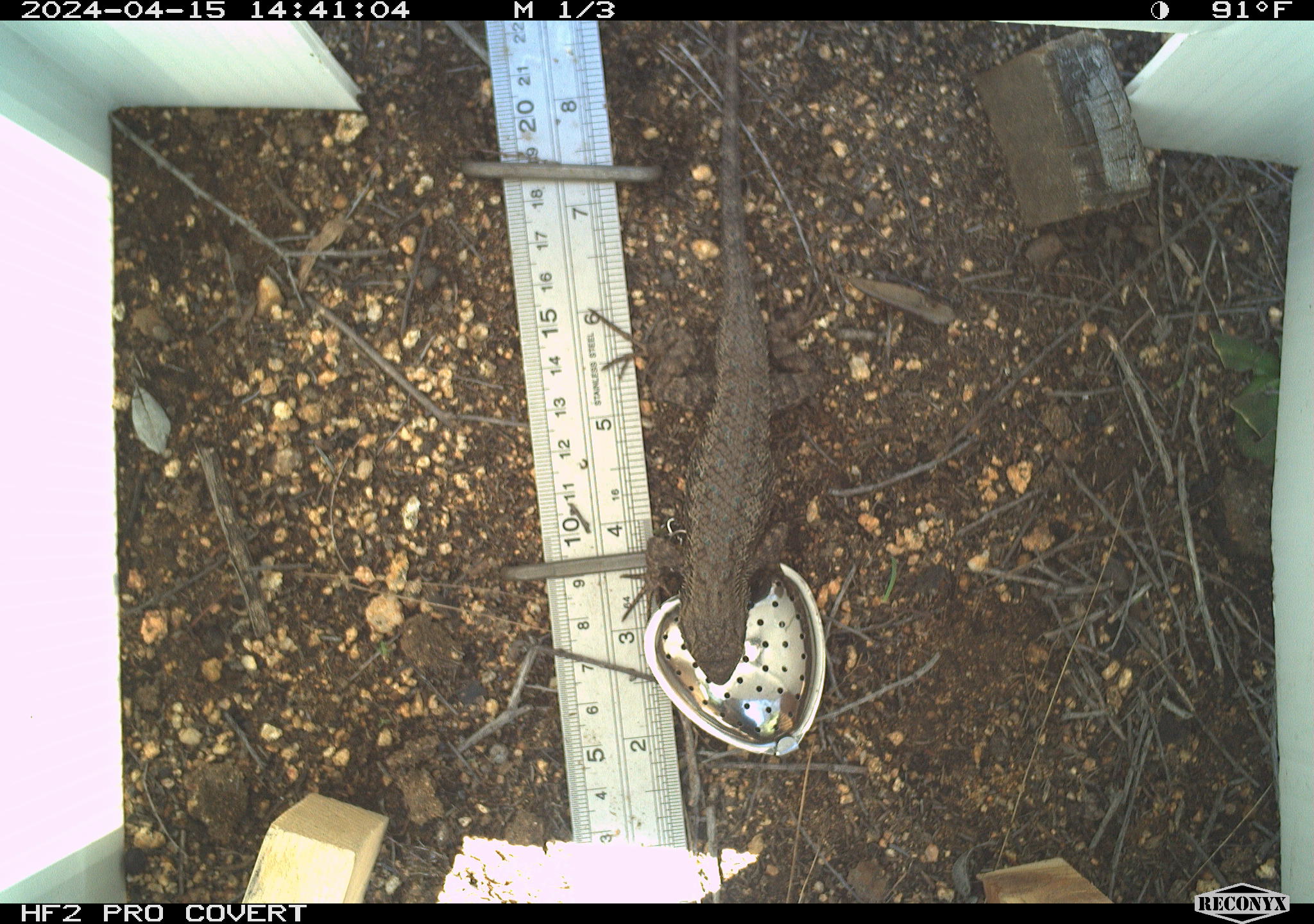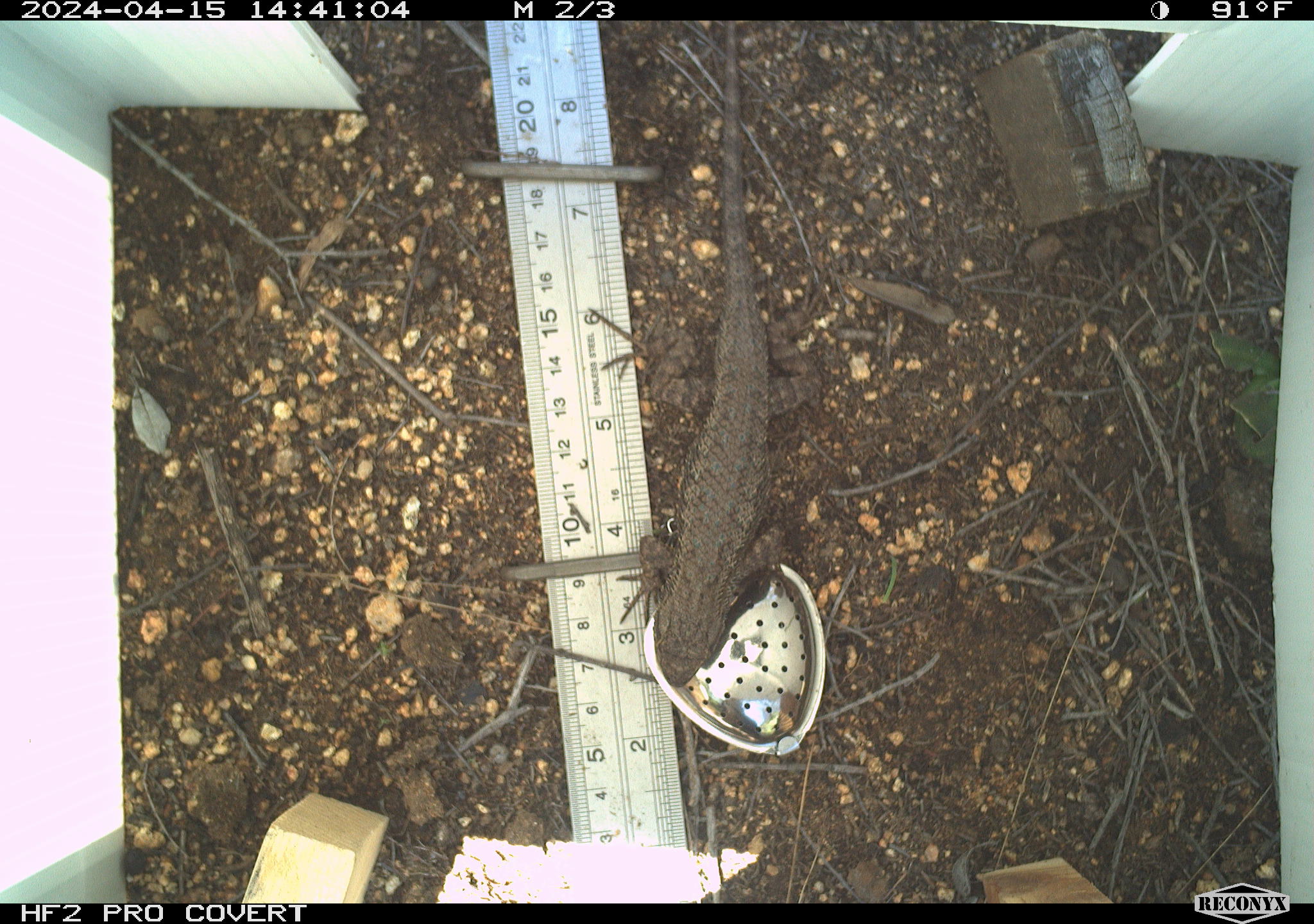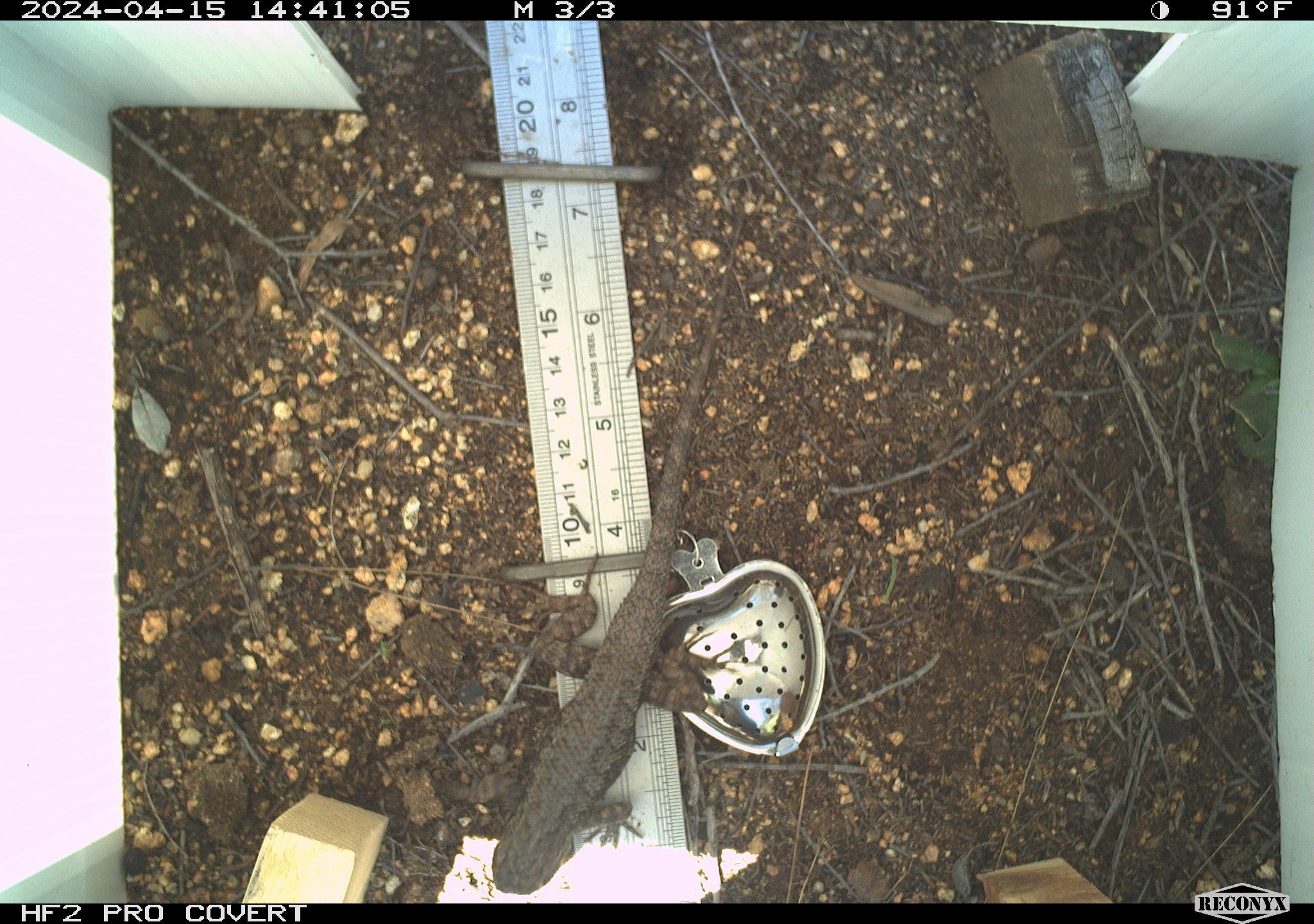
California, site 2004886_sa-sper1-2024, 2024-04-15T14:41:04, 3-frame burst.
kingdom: Animalia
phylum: Chordata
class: Reptilia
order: Squamata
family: Phrynosomatidae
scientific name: Phrynosomatidae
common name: phrynosomatid lizards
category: phrynosomatidae family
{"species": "phrynosomatidae family (phrynosomatid lizards) (Phrynosomatidae)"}